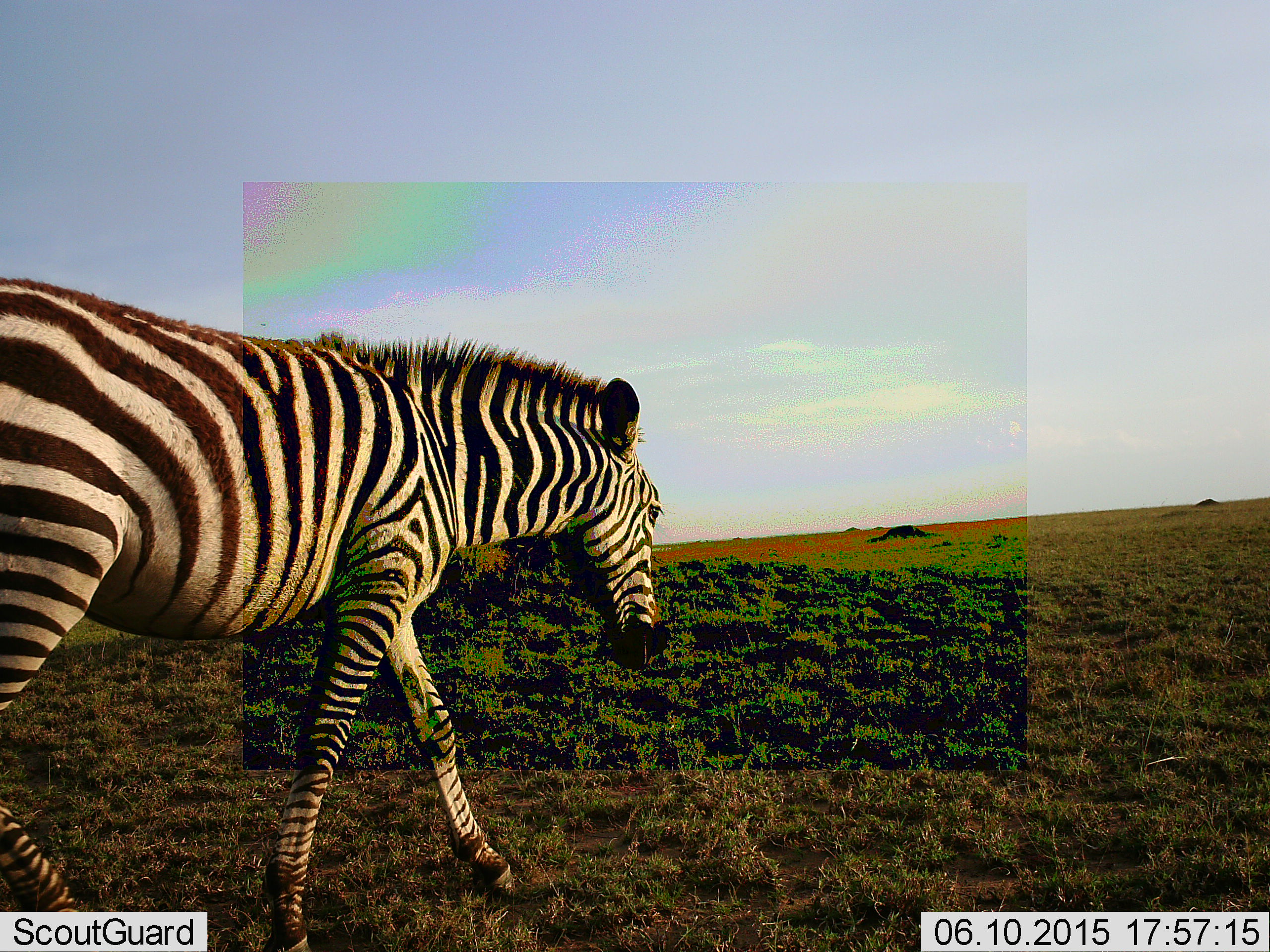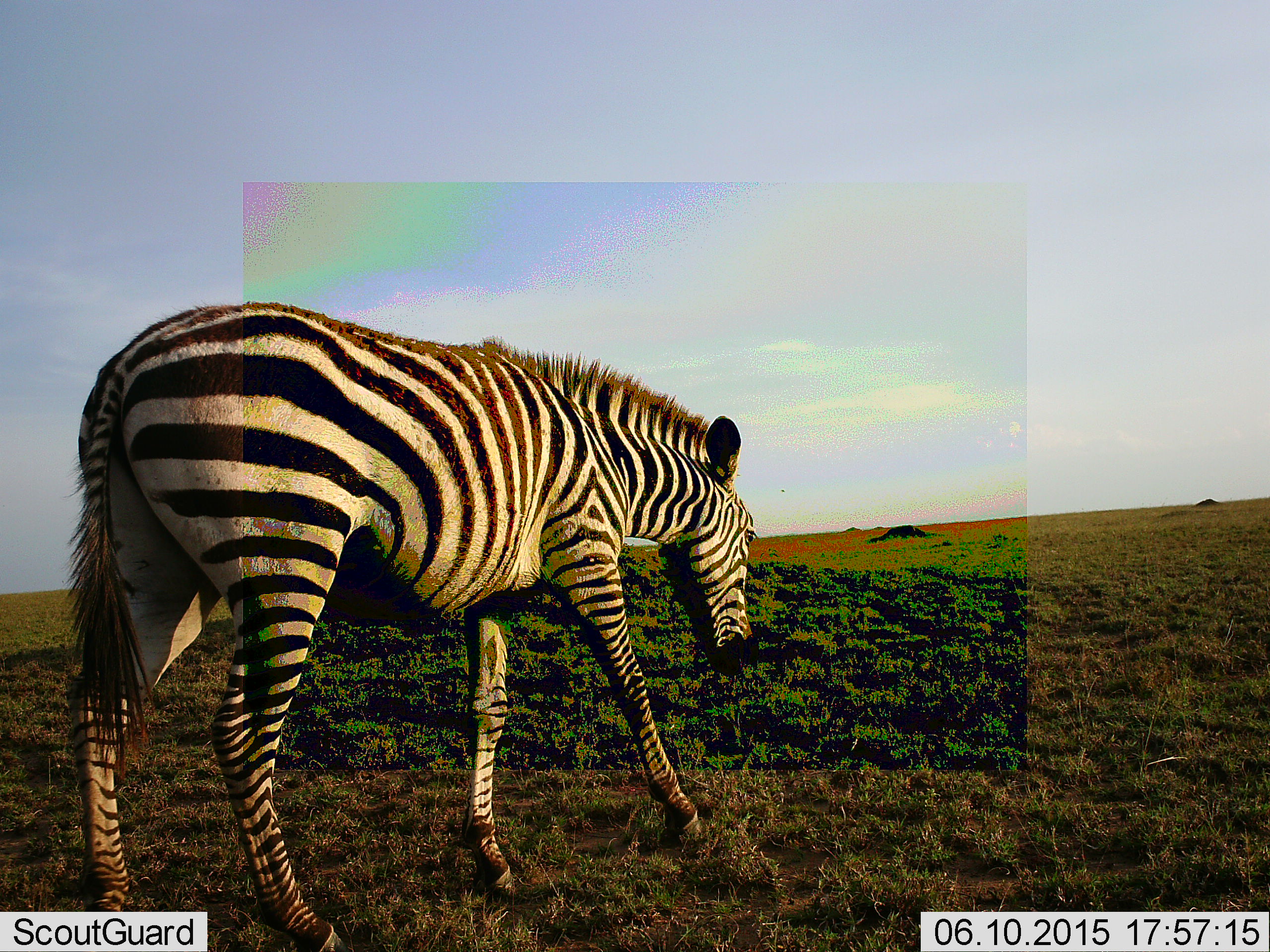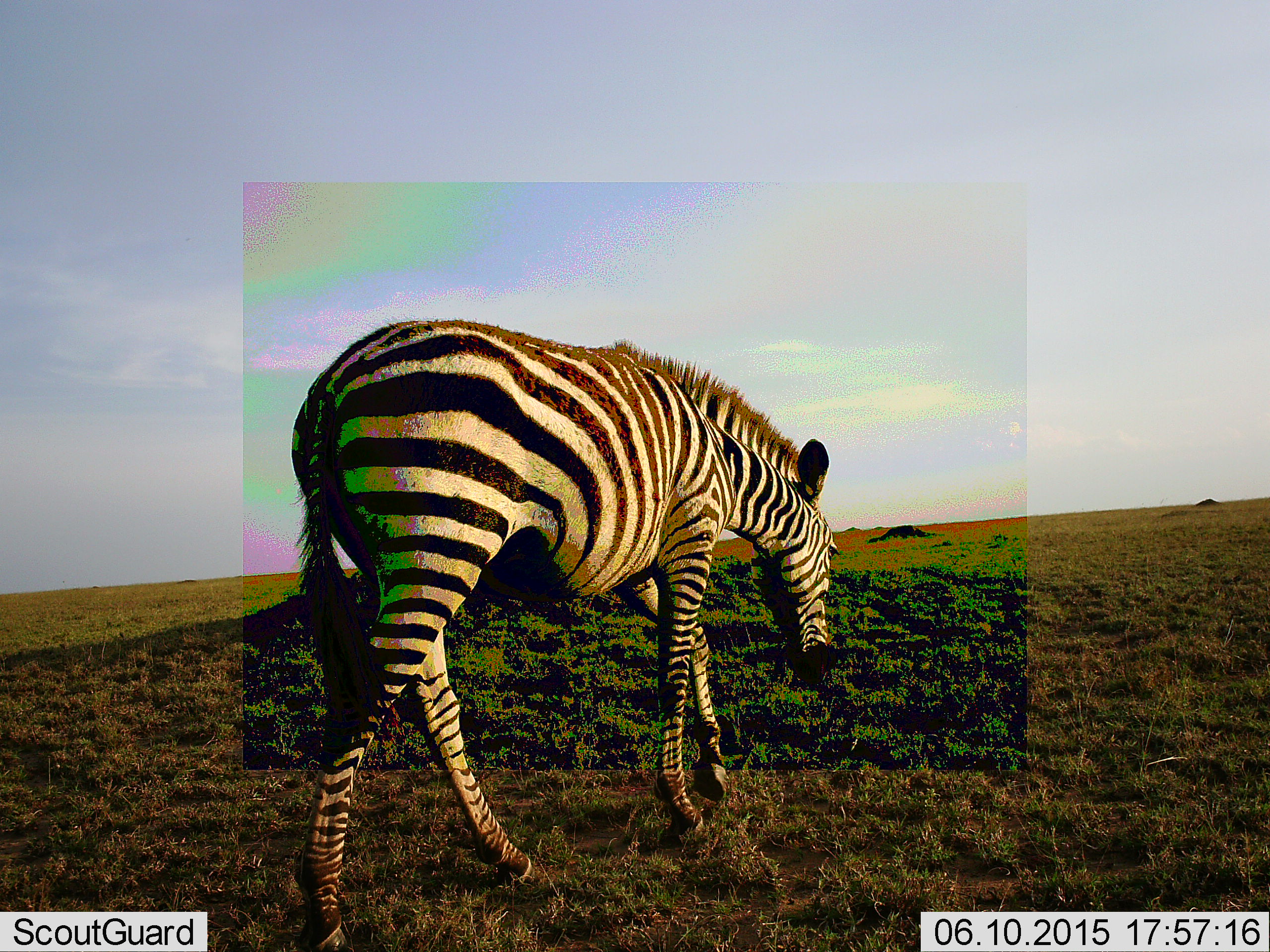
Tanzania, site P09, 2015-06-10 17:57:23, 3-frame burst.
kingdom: Animalia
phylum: Chordata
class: Mammalia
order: Perissodactyla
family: Equidae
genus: Equus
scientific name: Equus quagga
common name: plains zebra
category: zebra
Zebra (plains zebra) (Equus quagga), count 1. Behavior (volunteer vote fractions): standing 0%, resting 0%, moving 100%, interacting 0%. Young present (vote fraction): 0%. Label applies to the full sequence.